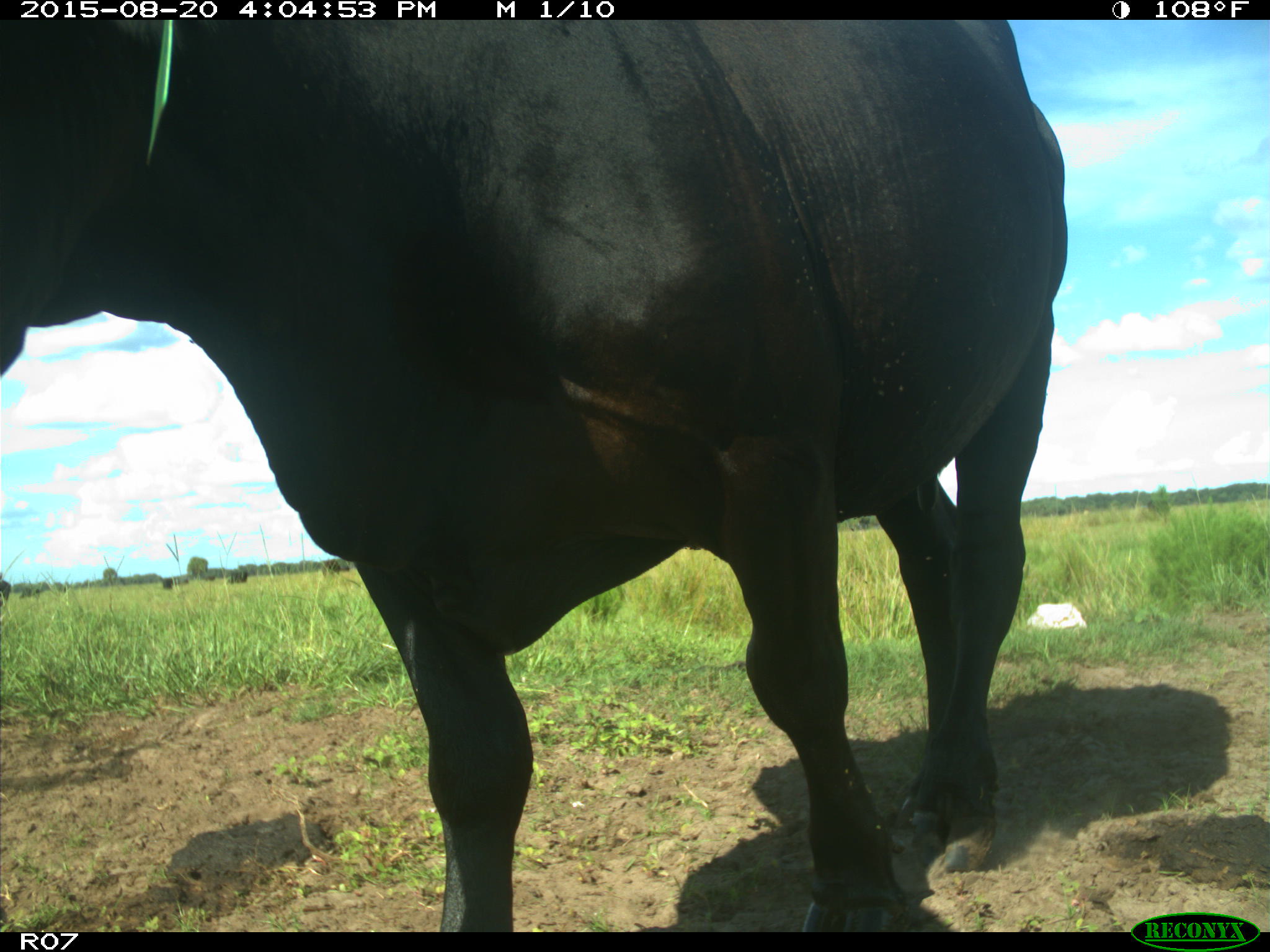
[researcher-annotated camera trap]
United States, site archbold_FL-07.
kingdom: Animalia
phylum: Chordata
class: Mammalia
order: Artiodactyla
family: Bovidae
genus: Bos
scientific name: Bos taurus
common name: domestic cow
Bos taurus (domestic cow).